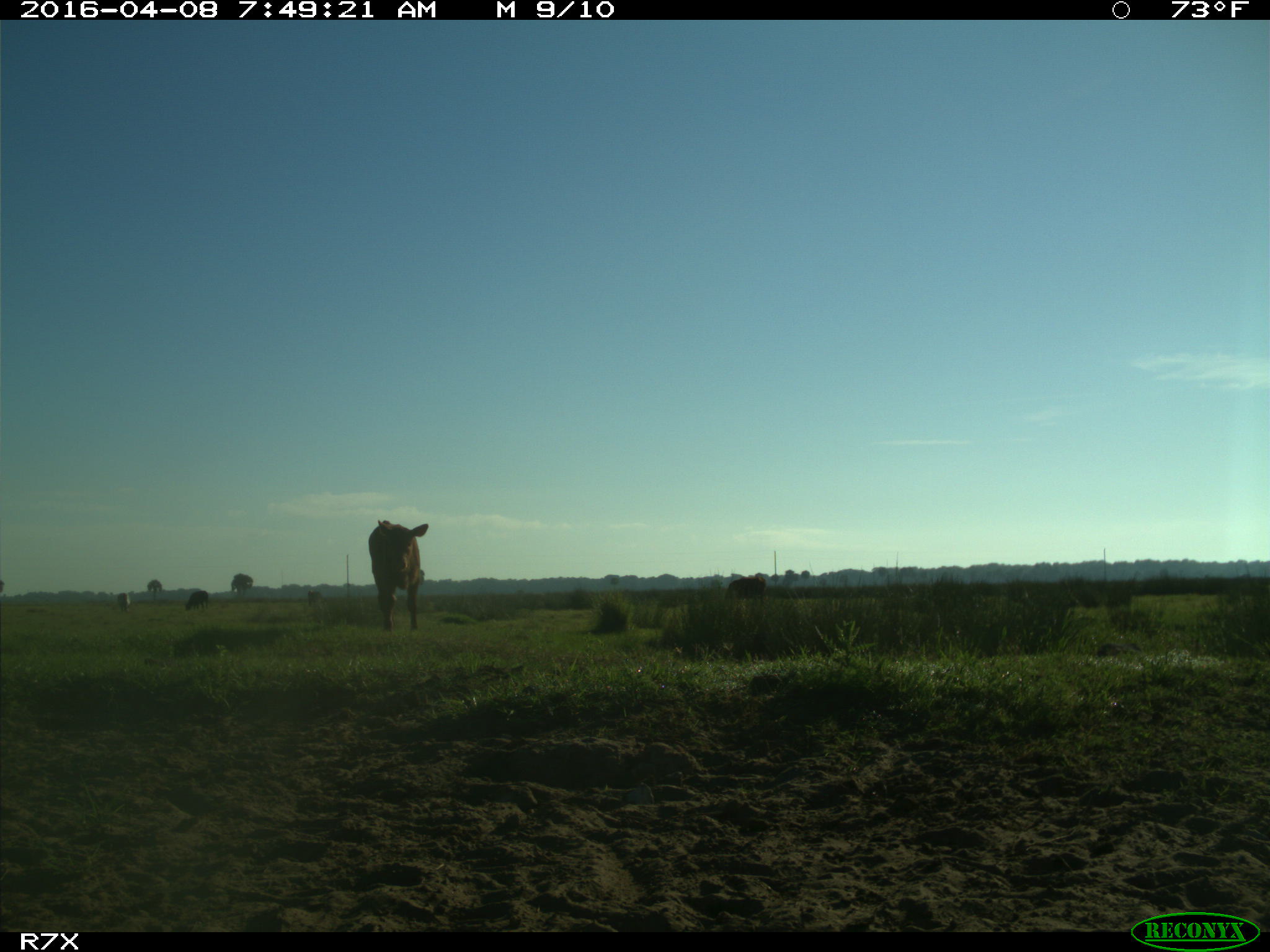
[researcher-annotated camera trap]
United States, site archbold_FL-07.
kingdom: Animalia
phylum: Chordata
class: Mammalia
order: Artiodactyla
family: Bovidae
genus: Bos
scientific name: Bos taurus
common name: domestic cow